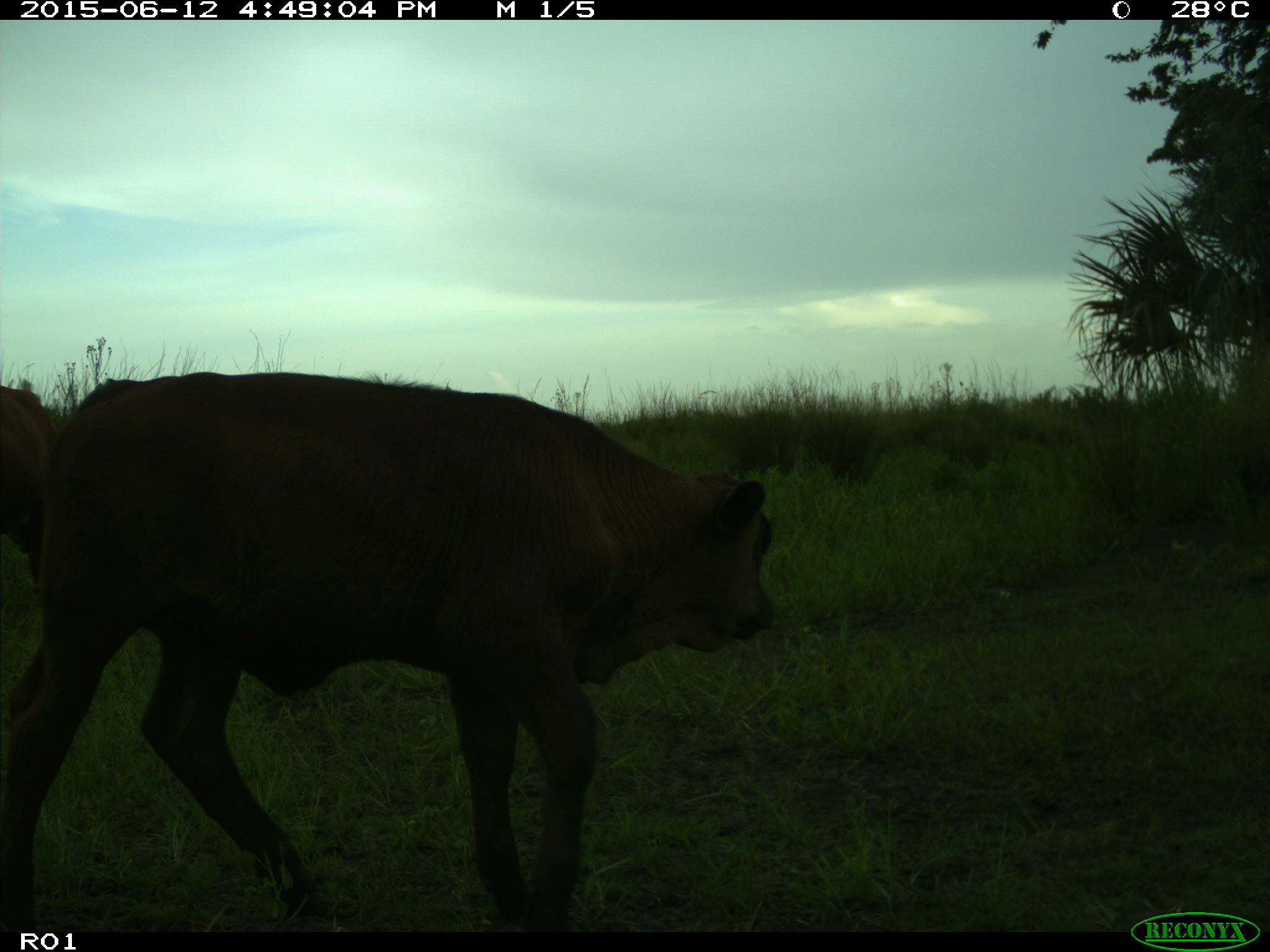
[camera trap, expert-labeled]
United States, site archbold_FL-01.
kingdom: Animalia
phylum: Chordata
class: Mammalia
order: Artiodactyla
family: Bovidae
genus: Bos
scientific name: Bos taurus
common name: domestic cow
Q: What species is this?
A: Bos taurus (domestic cow).